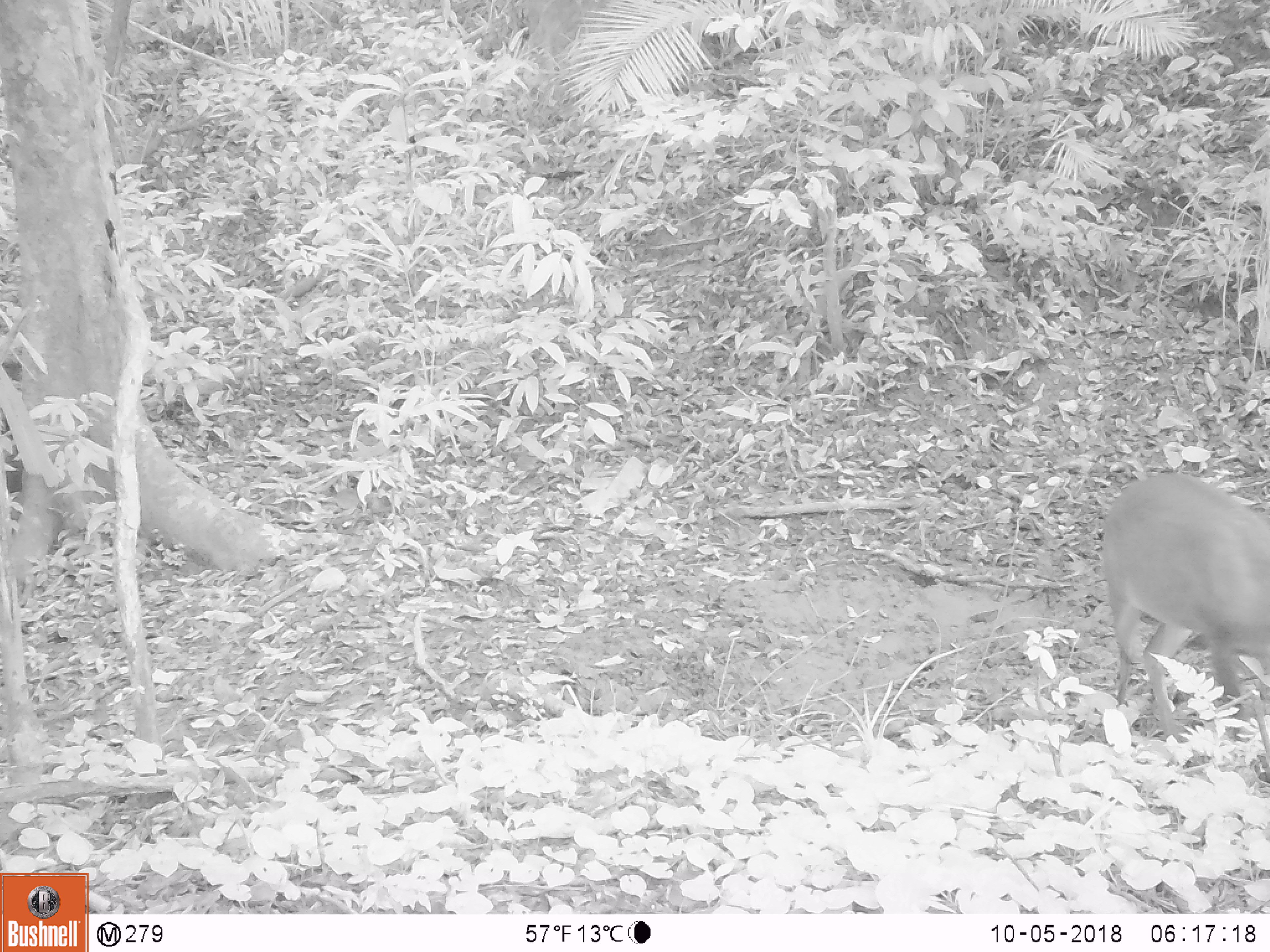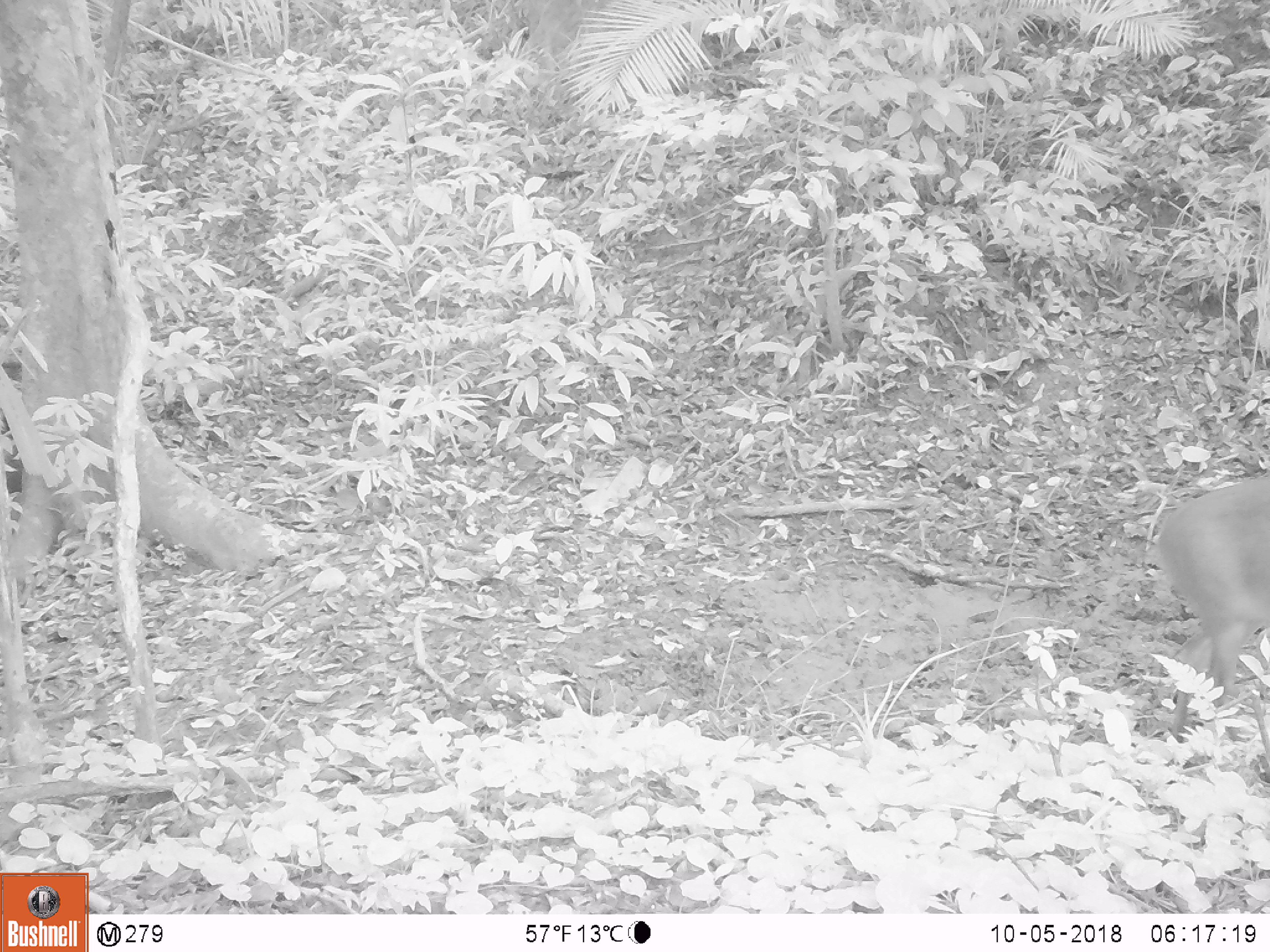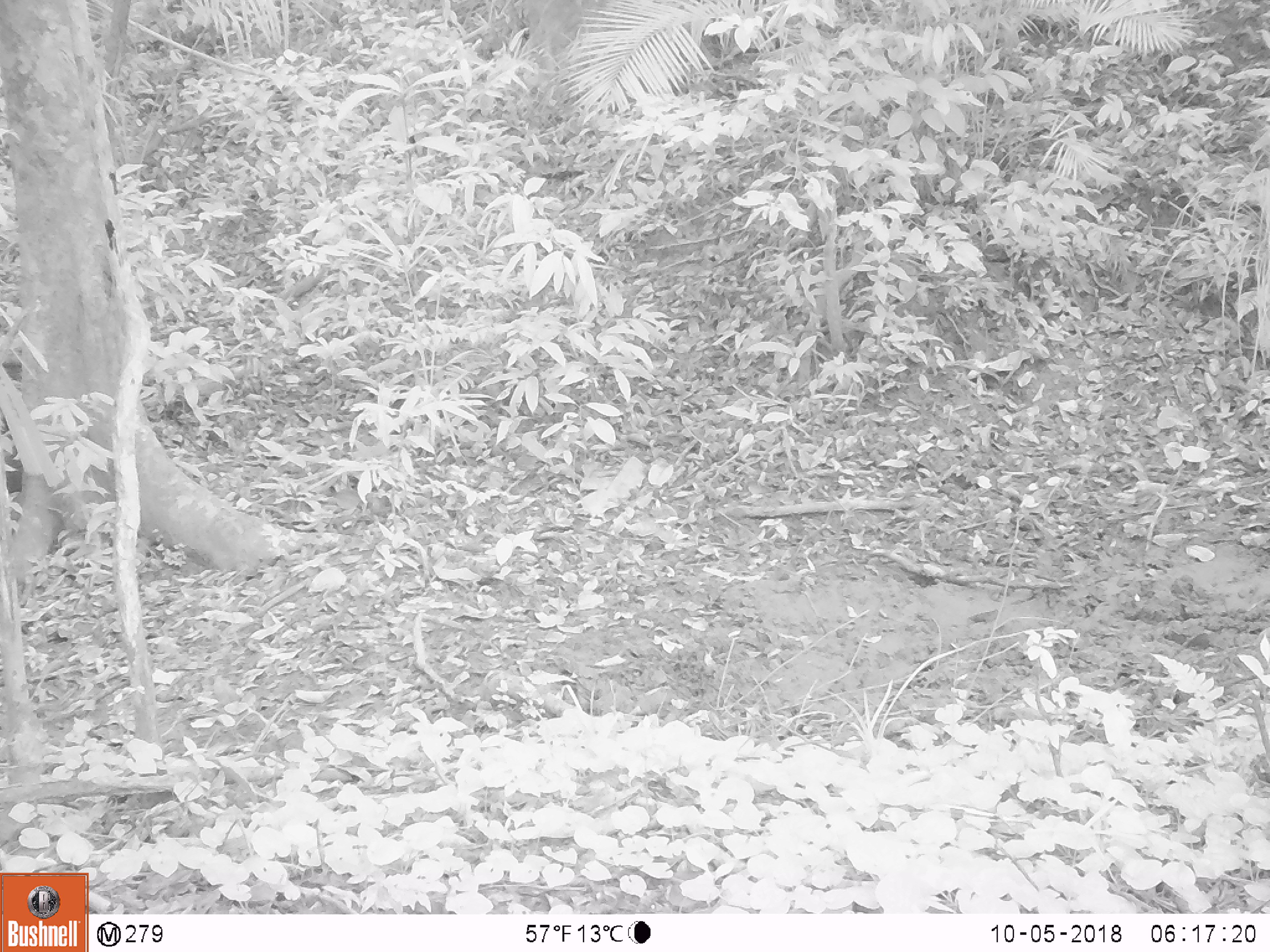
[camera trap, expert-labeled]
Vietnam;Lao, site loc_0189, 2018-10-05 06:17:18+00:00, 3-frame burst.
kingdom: Animalia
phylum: Chordata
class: Mammalia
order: Artiodactyla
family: Cervidae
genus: Muntiacus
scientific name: Muntiacus vuquangensis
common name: large-antlered muntjac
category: large antlered muntjac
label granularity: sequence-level